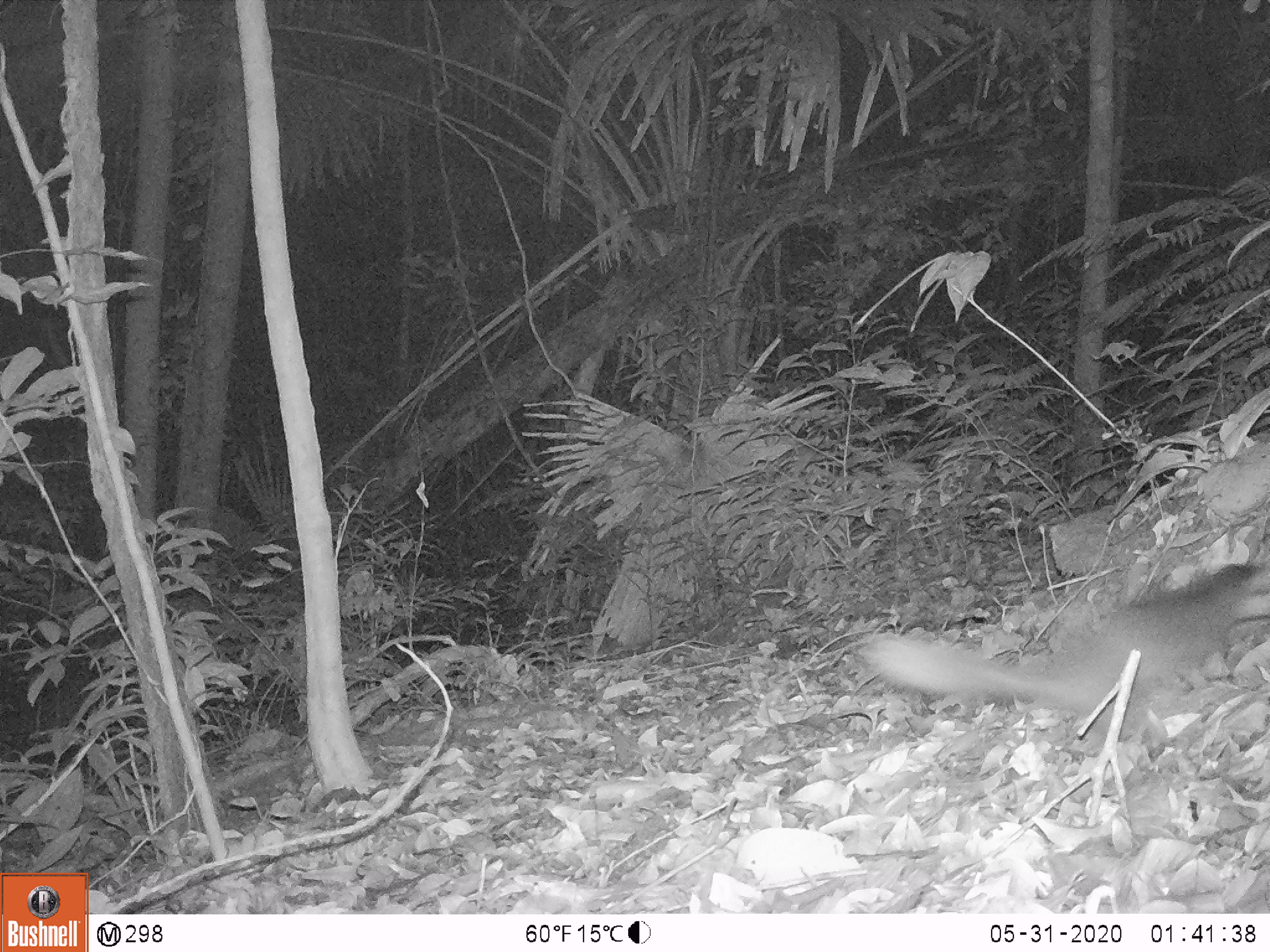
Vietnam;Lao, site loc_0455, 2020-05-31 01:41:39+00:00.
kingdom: Animalia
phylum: Chordata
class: Mammalia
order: Carnivora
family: Mustelidae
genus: Melogale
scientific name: Melogale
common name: ferret badger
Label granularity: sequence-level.